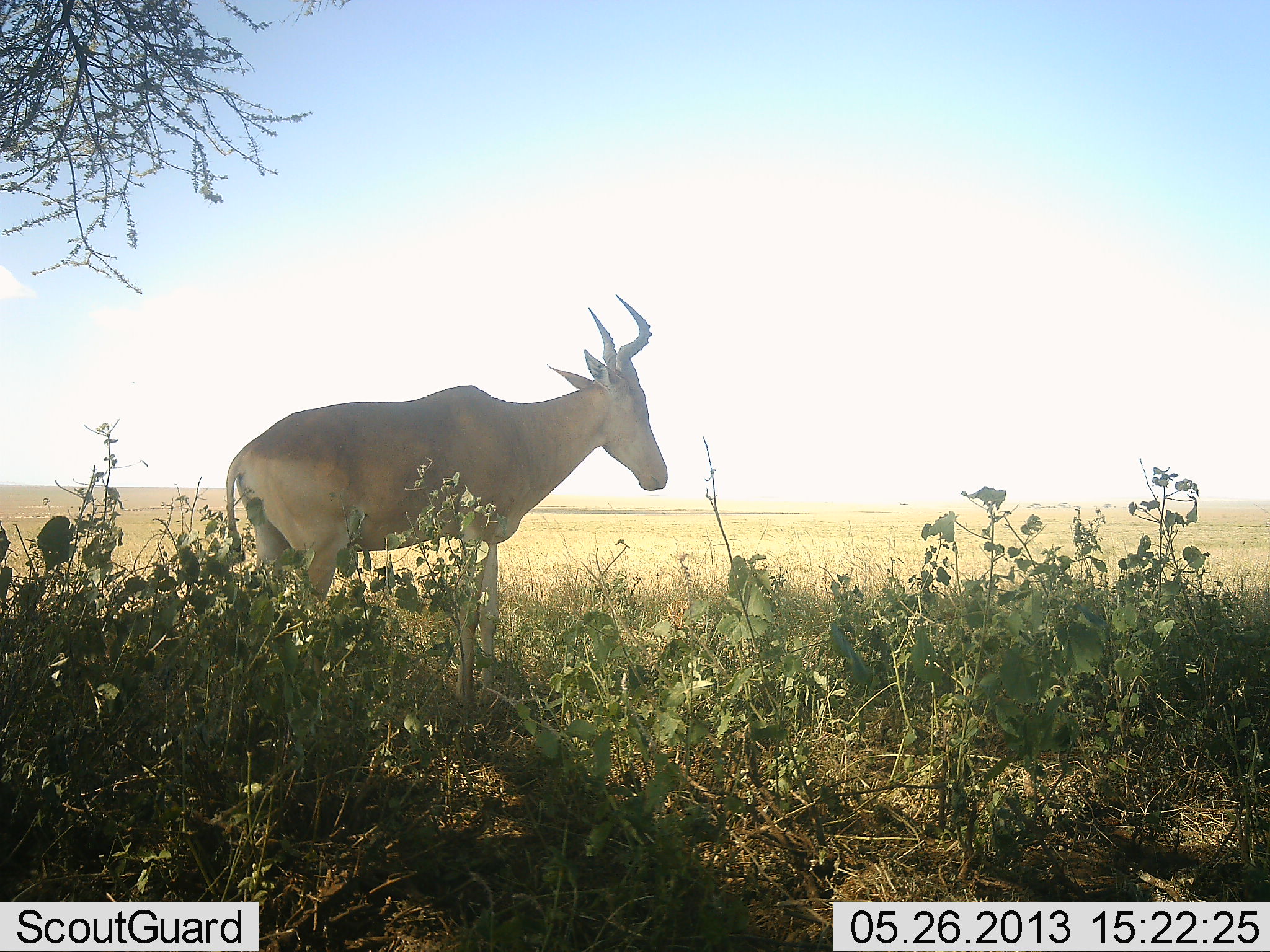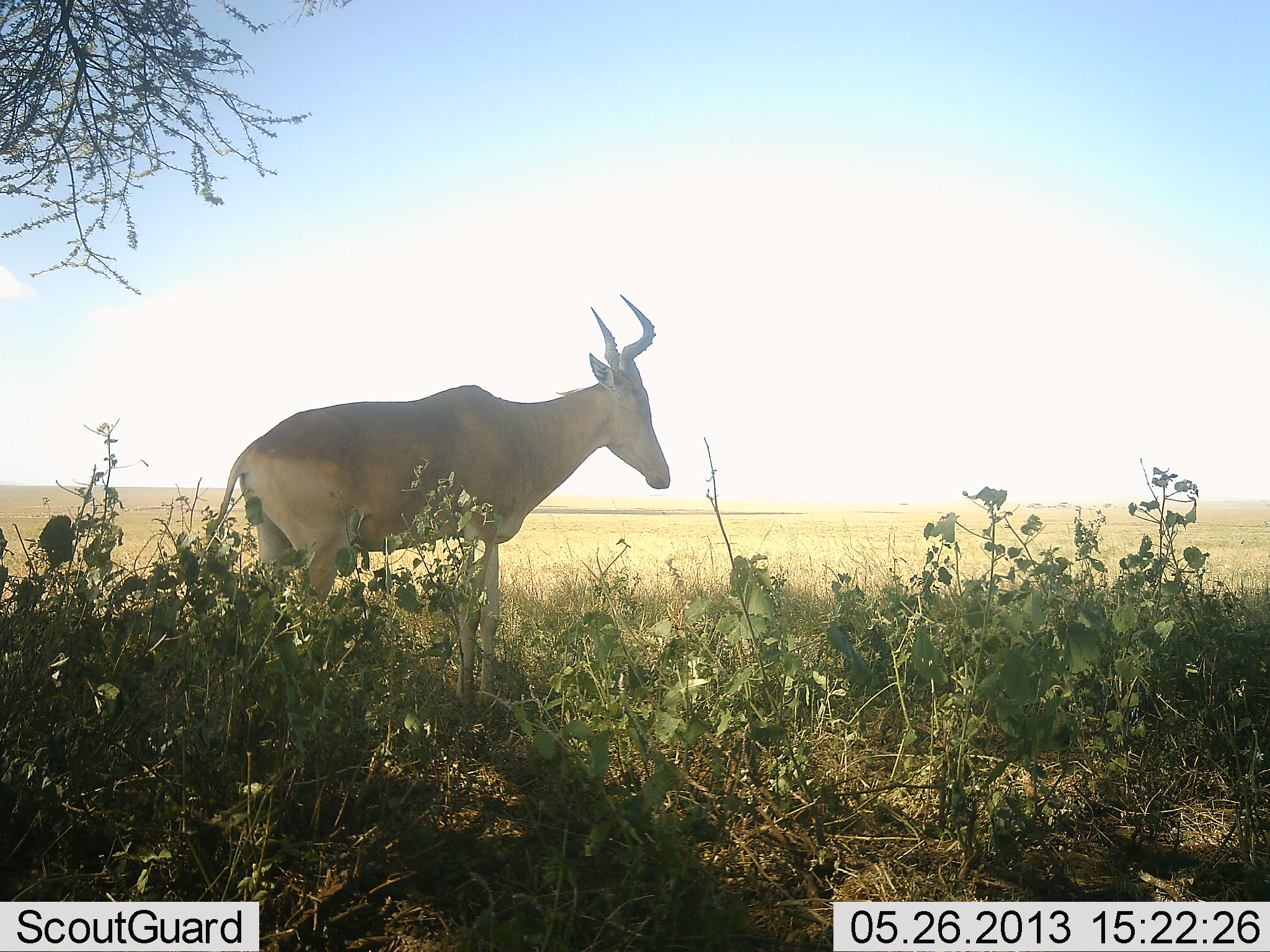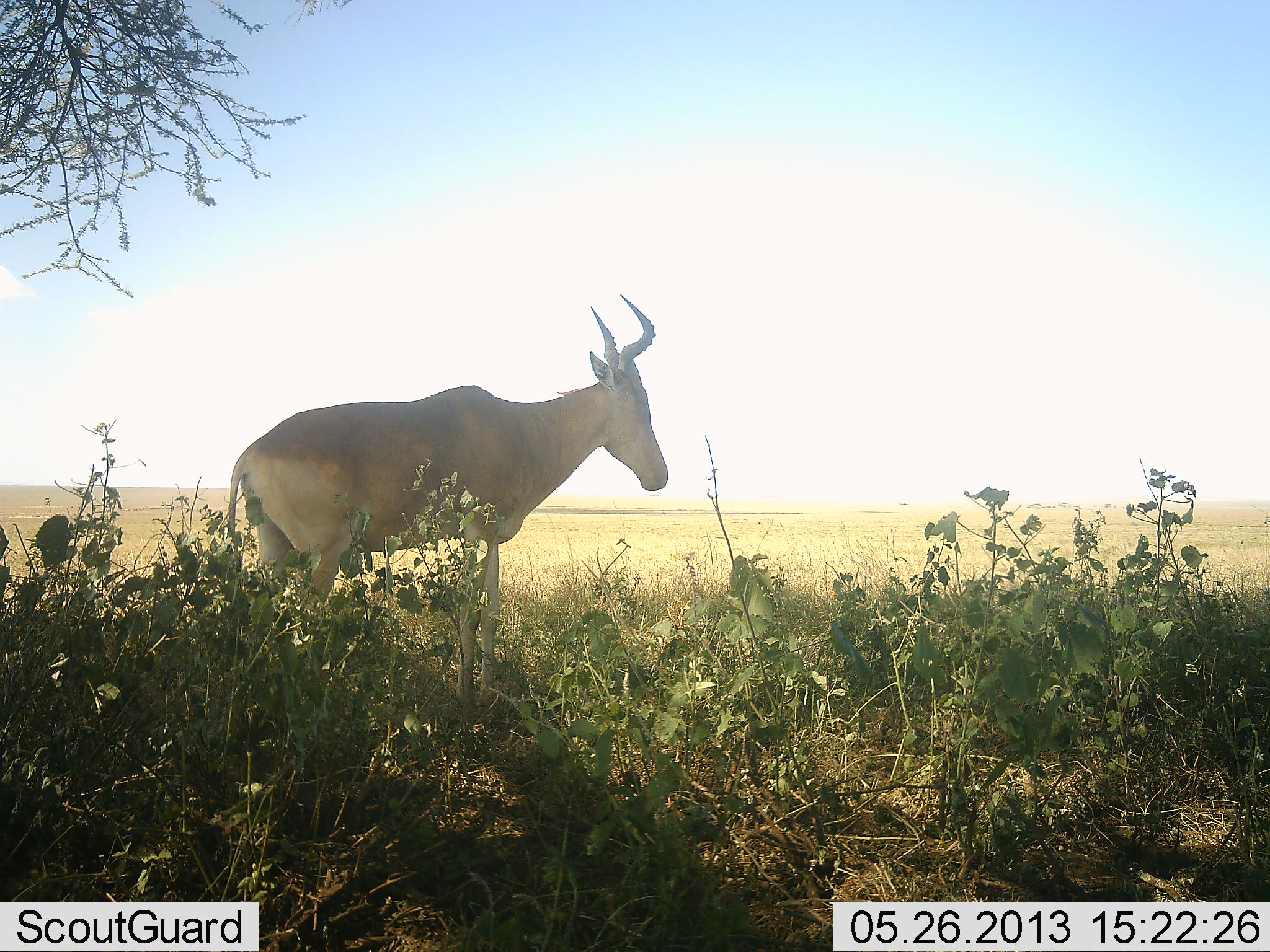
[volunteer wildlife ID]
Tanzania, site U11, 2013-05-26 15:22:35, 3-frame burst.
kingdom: Animalia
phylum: Chordata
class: Mammalia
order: Artiodactyla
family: Bovidae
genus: Alcelaphus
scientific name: Alcelaphus buselaphus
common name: hartebeest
Hartebeest (Alcelaphus buselaphus), count 1. Behavior (volunteer vote fractions): standing 80%, resting 0%, moving 0%, interacting 0%. Young present (vote fraction): 0%. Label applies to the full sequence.